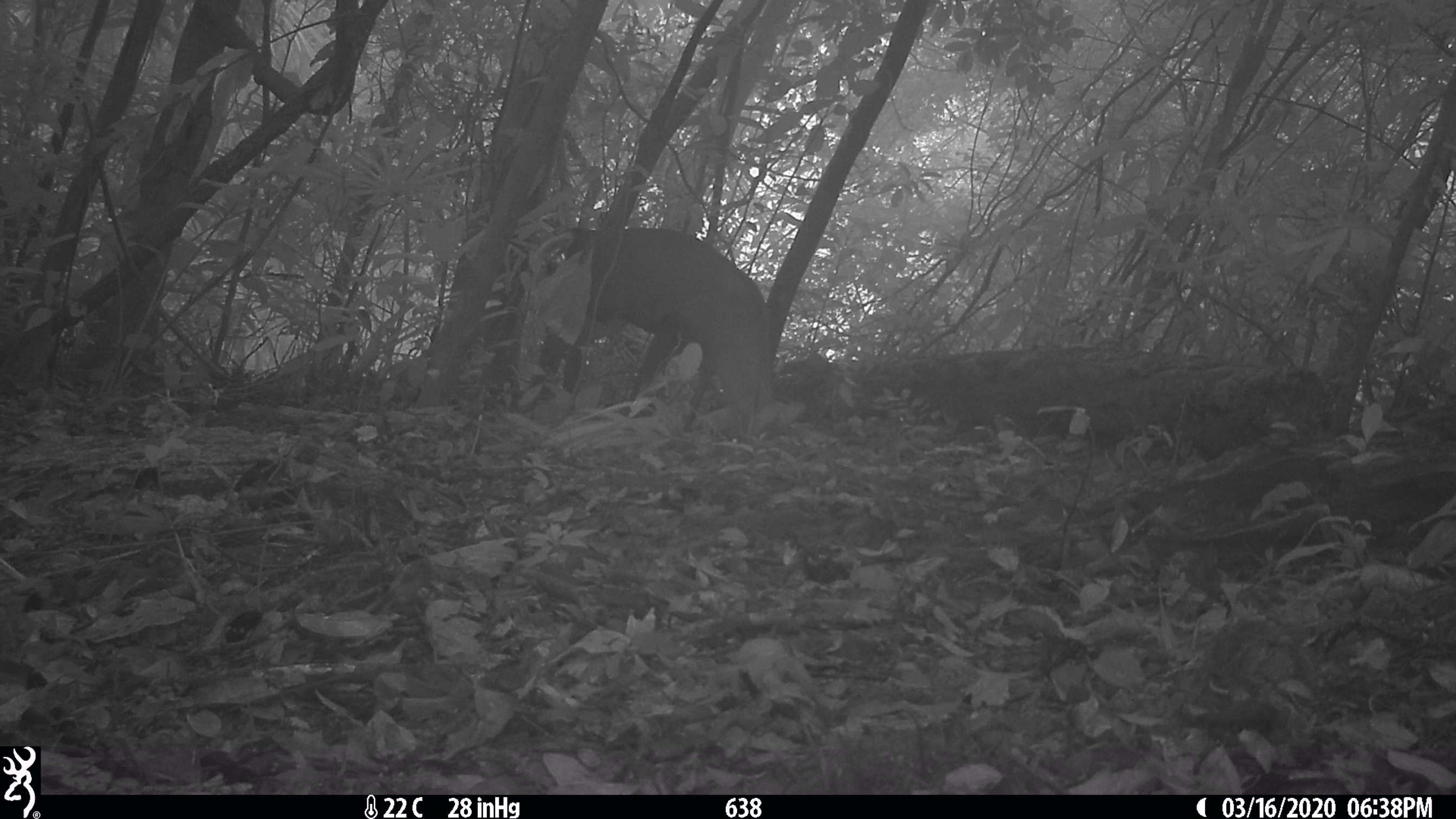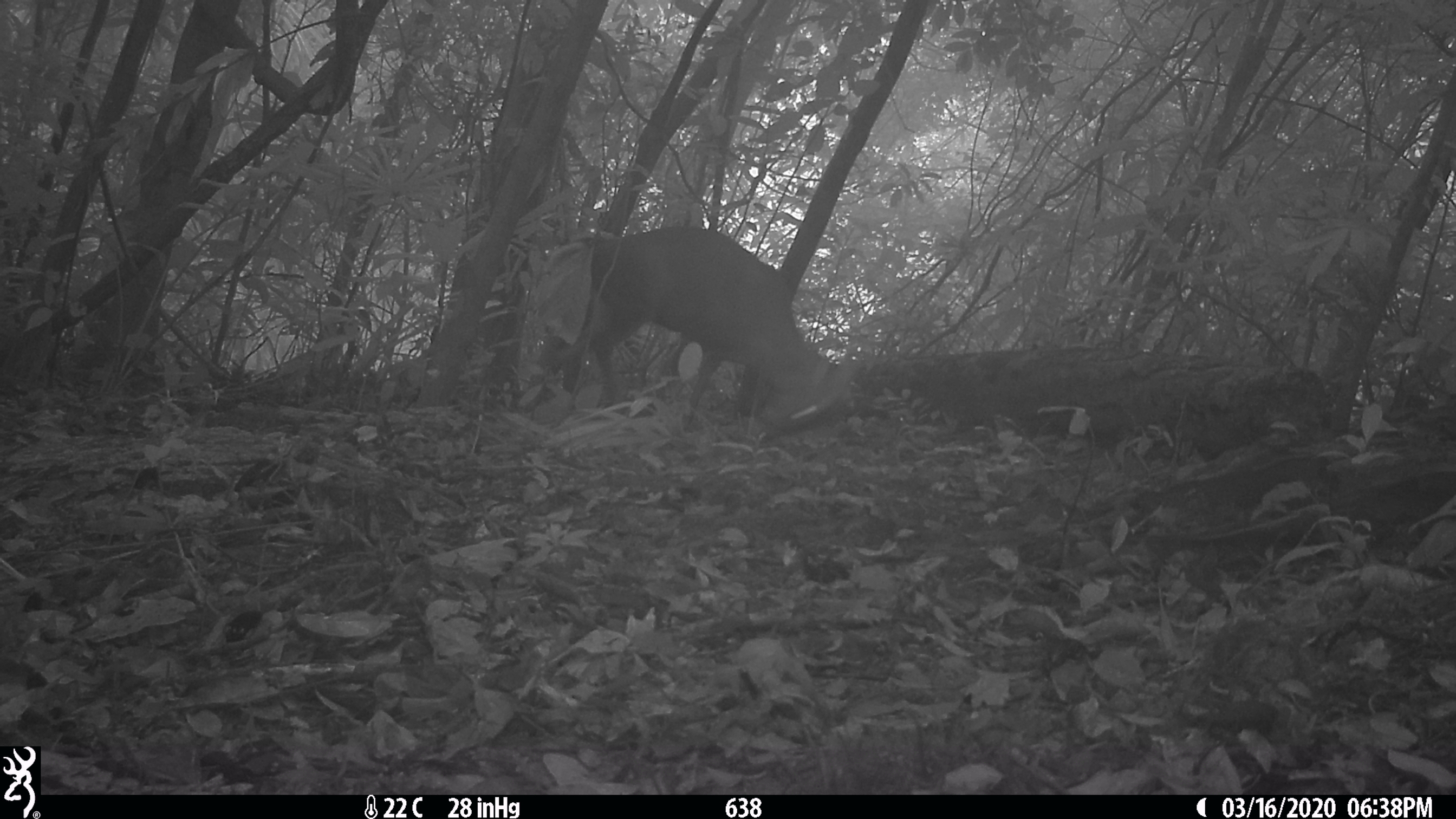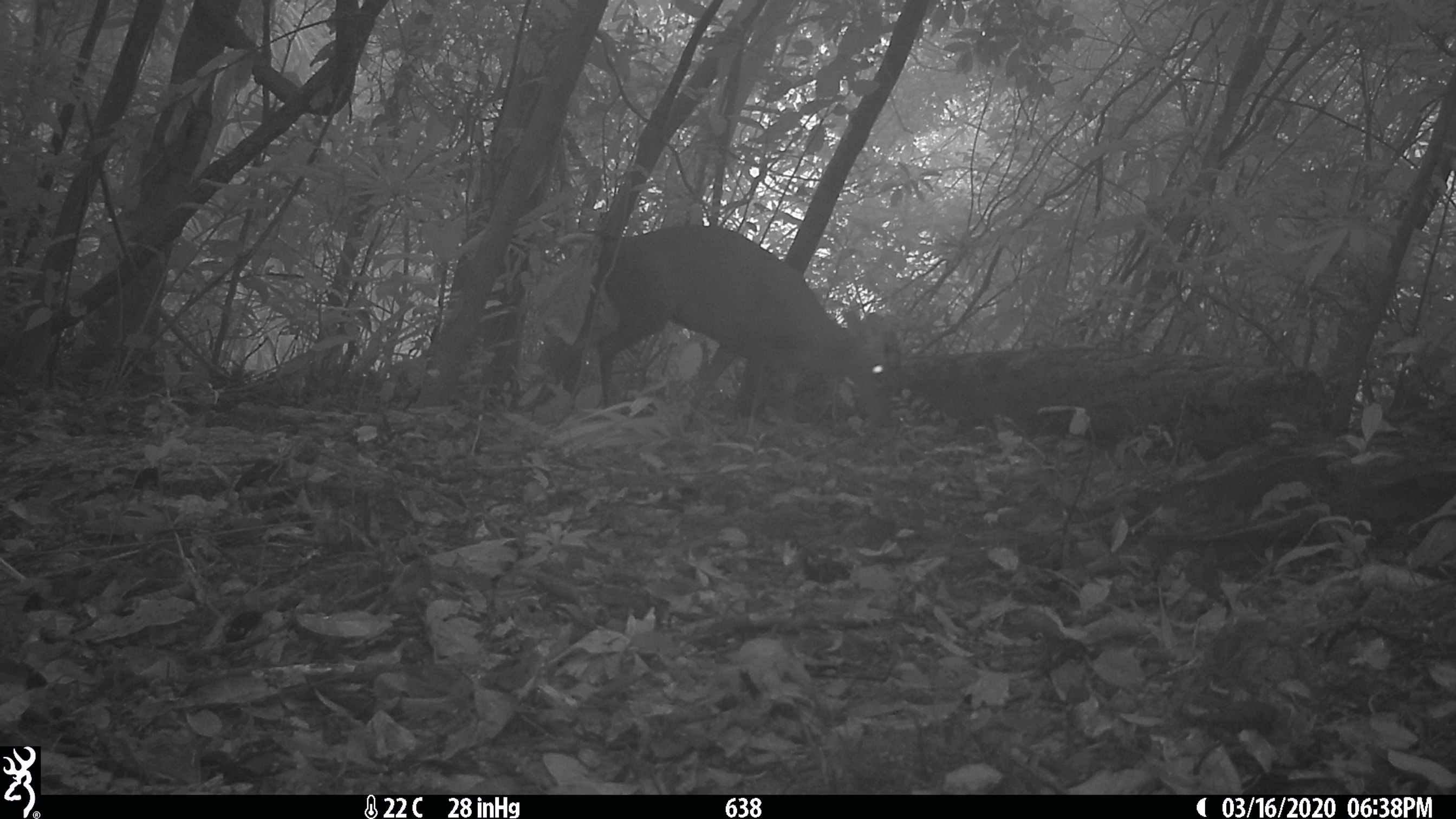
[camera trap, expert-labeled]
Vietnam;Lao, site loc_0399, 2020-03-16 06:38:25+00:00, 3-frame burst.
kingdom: Animalia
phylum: Chordata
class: Mammalia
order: Artiodactyla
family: Cervidae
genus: Muntiacus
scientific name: Muntiacus rooseveltorum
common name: roosevelt's muntjac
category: roosevelts muntjac group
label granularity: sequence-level